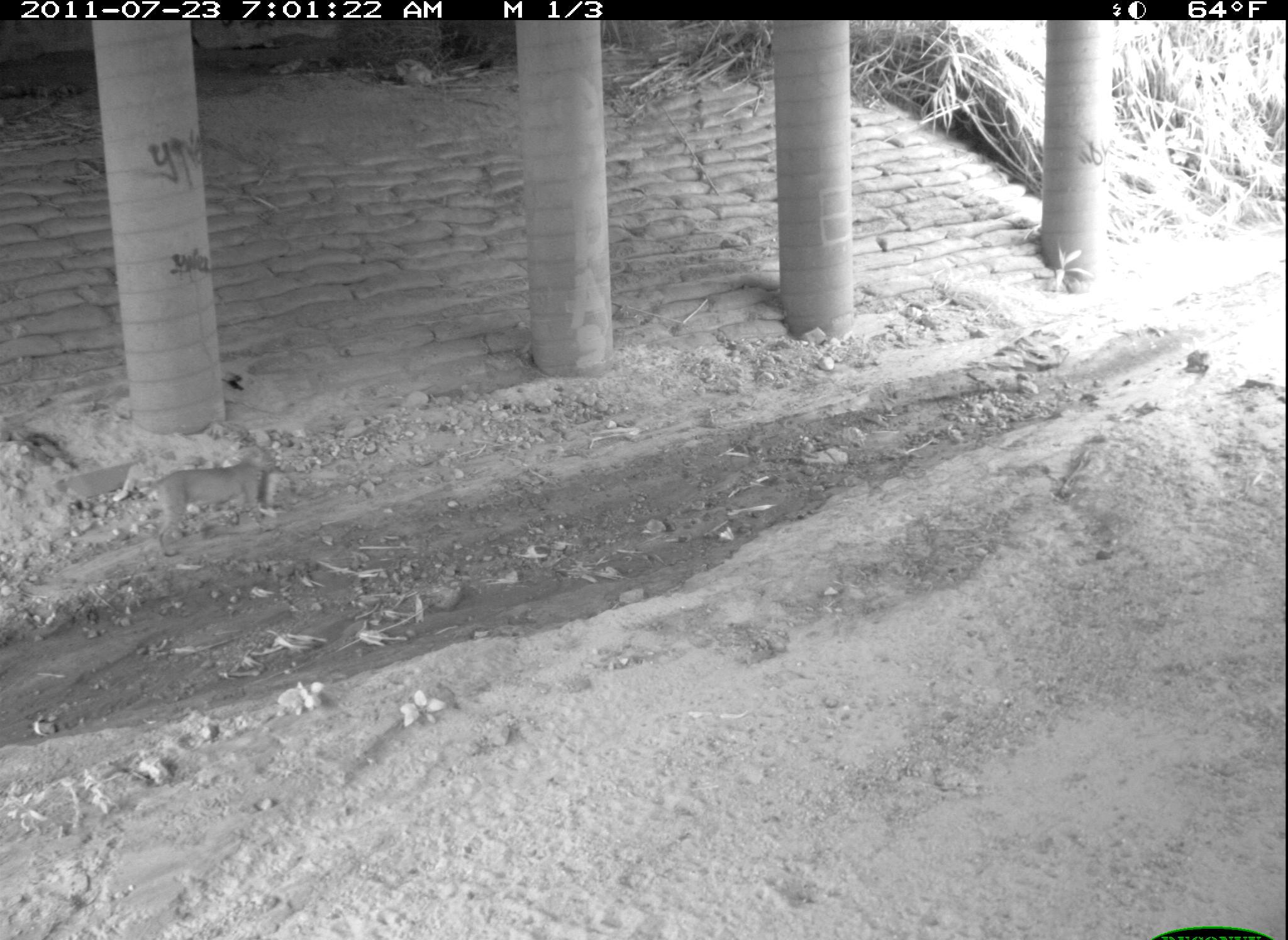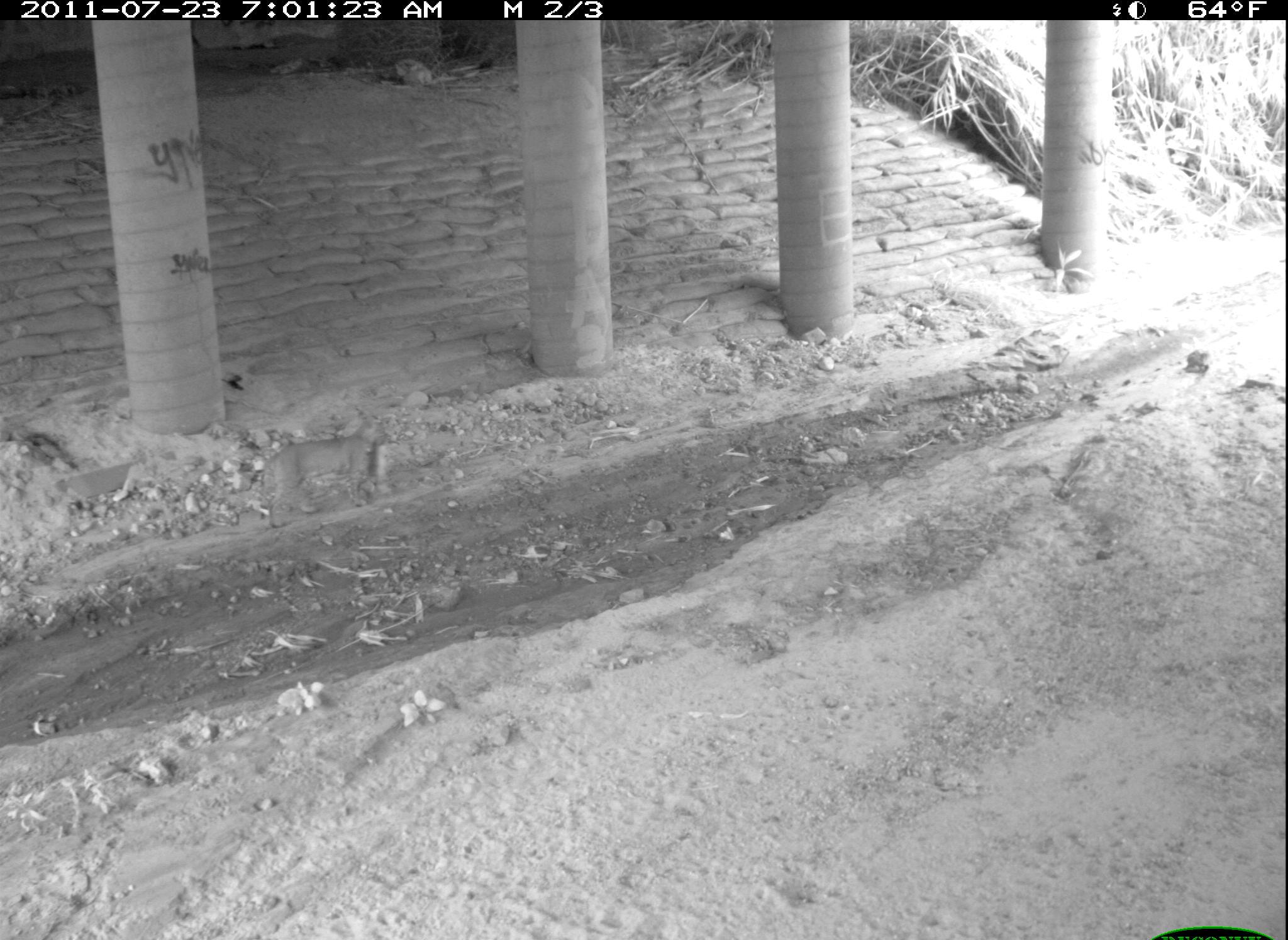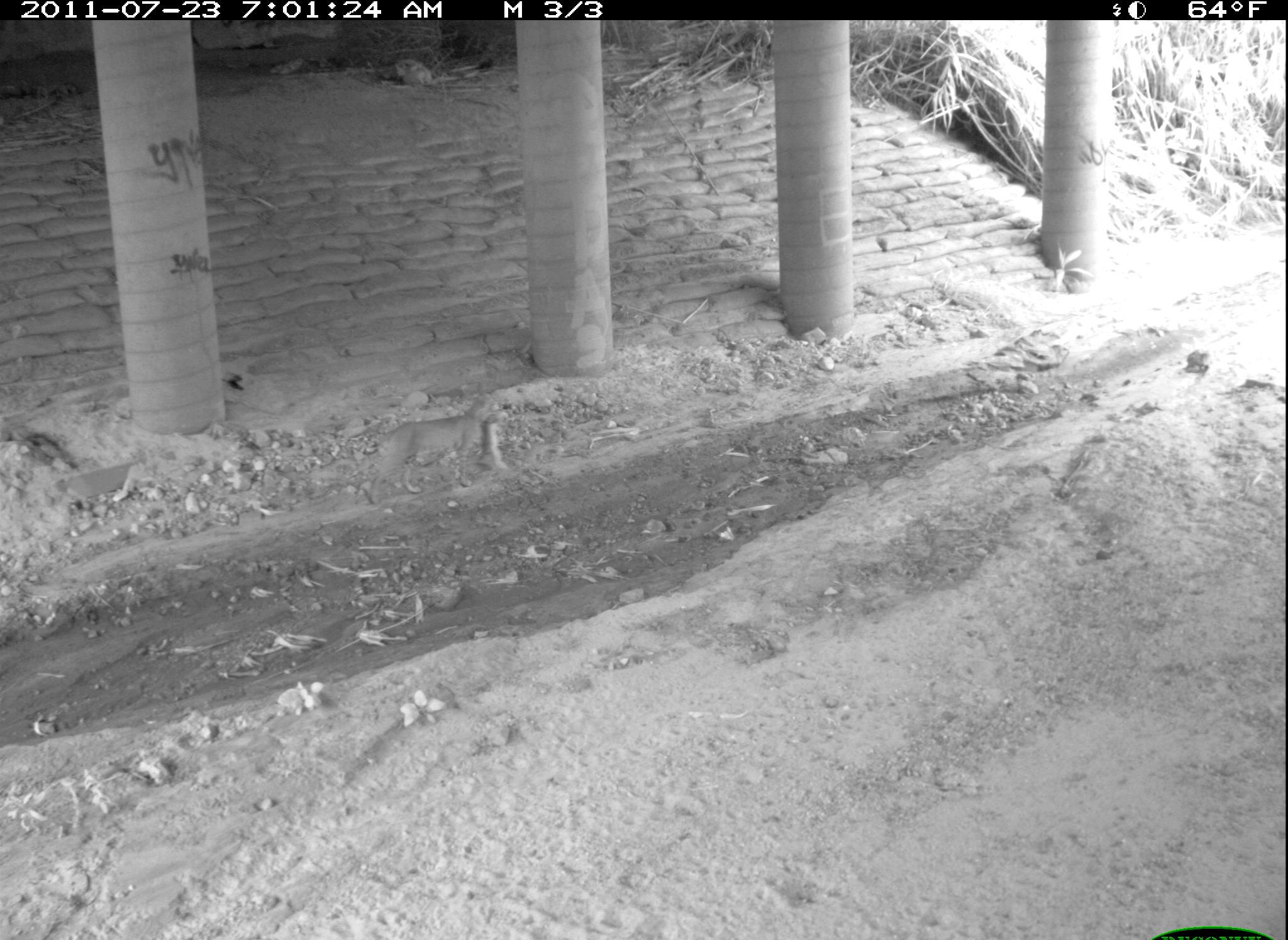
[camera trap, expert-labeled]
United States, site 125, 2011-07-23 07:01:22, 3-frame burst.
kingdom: Animalia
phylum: Chordata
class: Mammalia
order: Carnivora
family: Felidae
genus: Lynx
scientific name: Lynx rufus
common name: bobcat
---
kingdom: Animalia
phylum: Chordata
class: Mammalia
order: Lagomorpha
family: Leporidae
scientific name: Leporidae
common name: rabbits and hares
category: rabbit